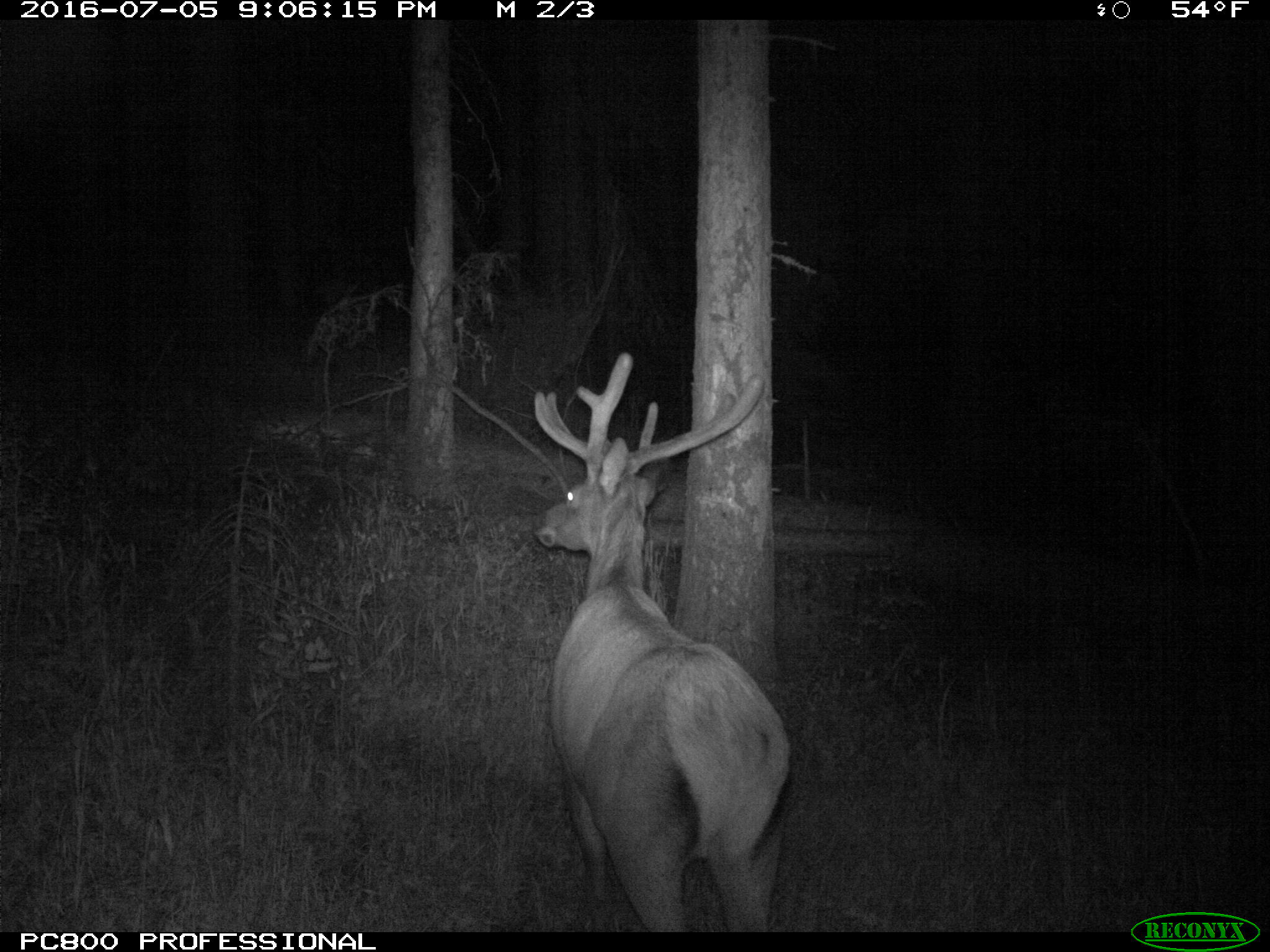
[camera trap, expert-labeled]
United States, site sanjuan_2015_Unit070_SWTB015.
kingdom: Animalia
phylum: Chordata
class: Mammalia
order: Artiodactyla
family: Cervidae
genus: Cervus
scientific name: Cervus elaphus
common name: red deer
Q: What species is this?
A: Cervus elaphus (red deer).